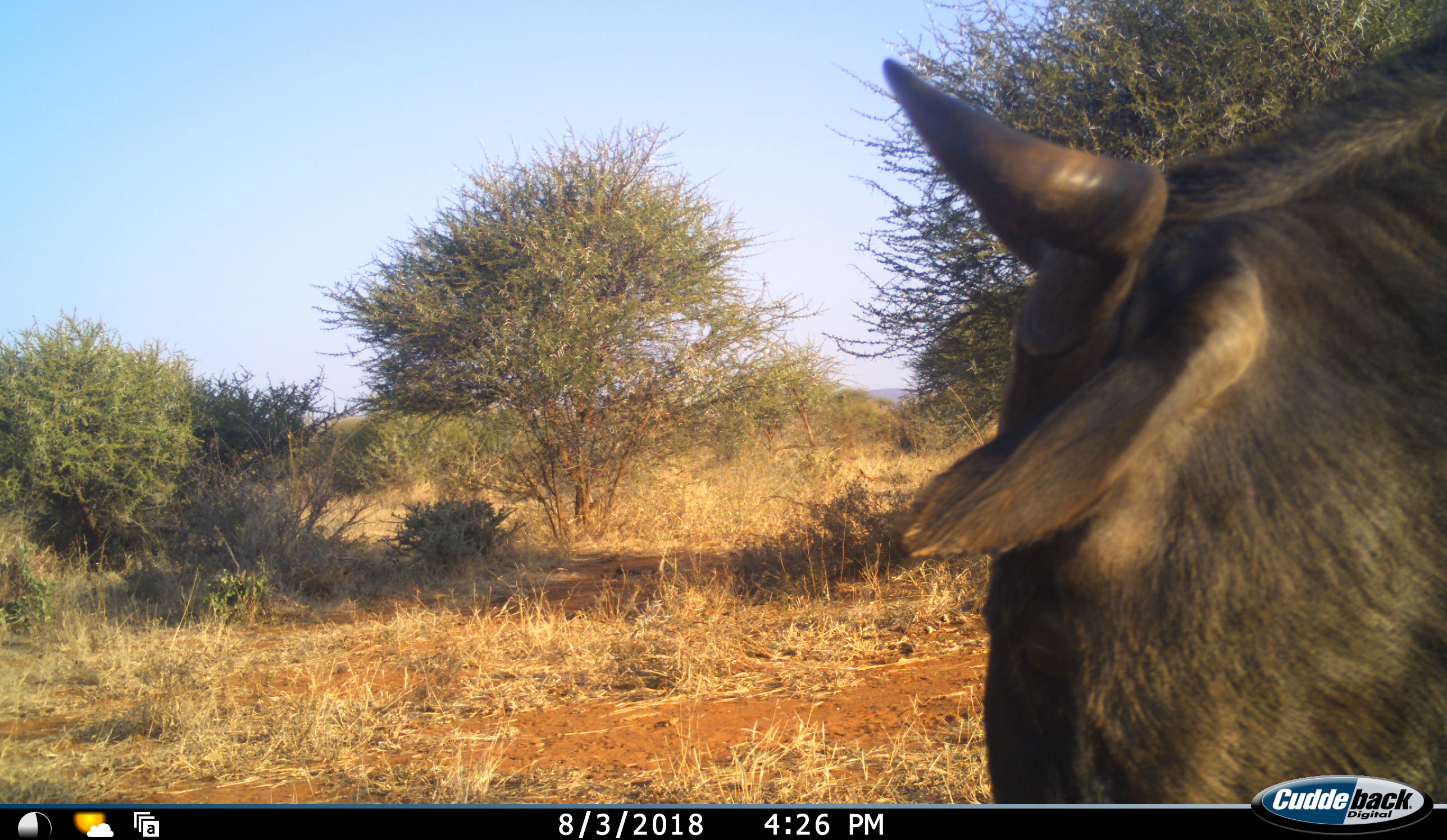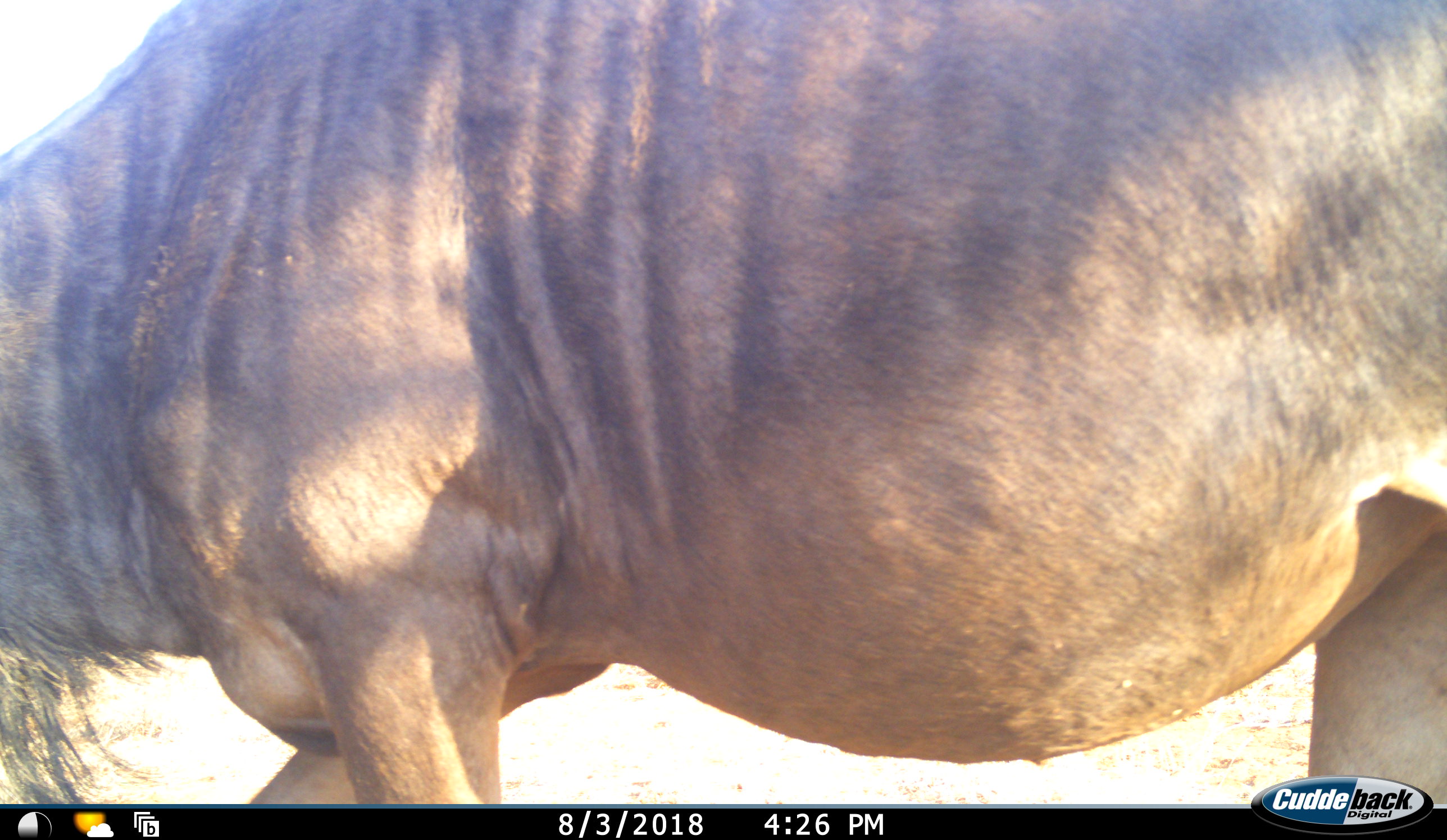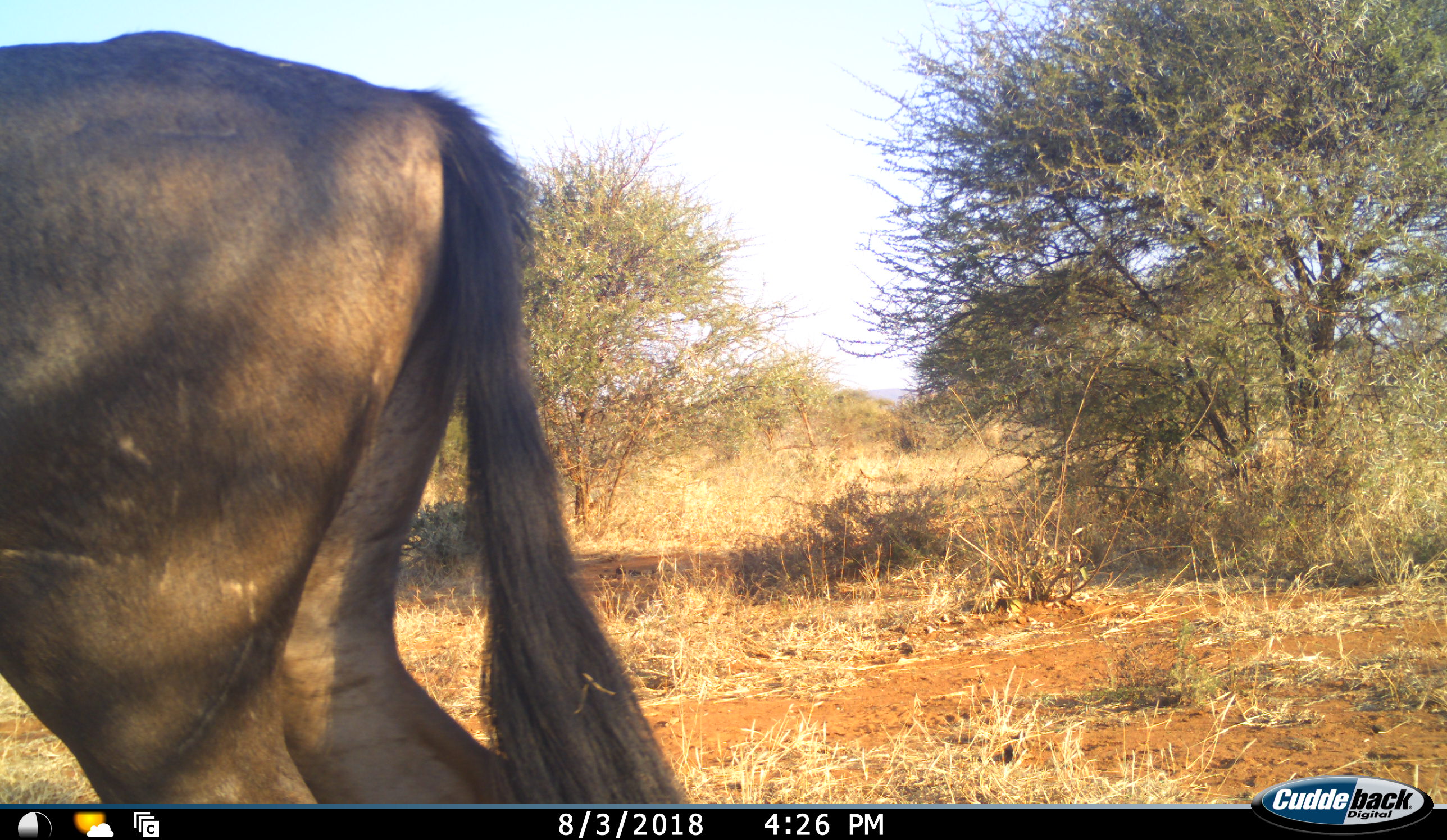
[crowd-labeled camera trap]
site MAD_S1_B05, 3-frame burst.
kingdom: Animalia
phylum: Chordata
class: Mammalia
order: Artiodactyla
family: Bovidae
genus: Connochaetes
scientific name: Connochaetes taurinus taurinus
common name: blue wildebeest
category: wildebeestblue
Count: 1.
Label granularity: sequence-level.